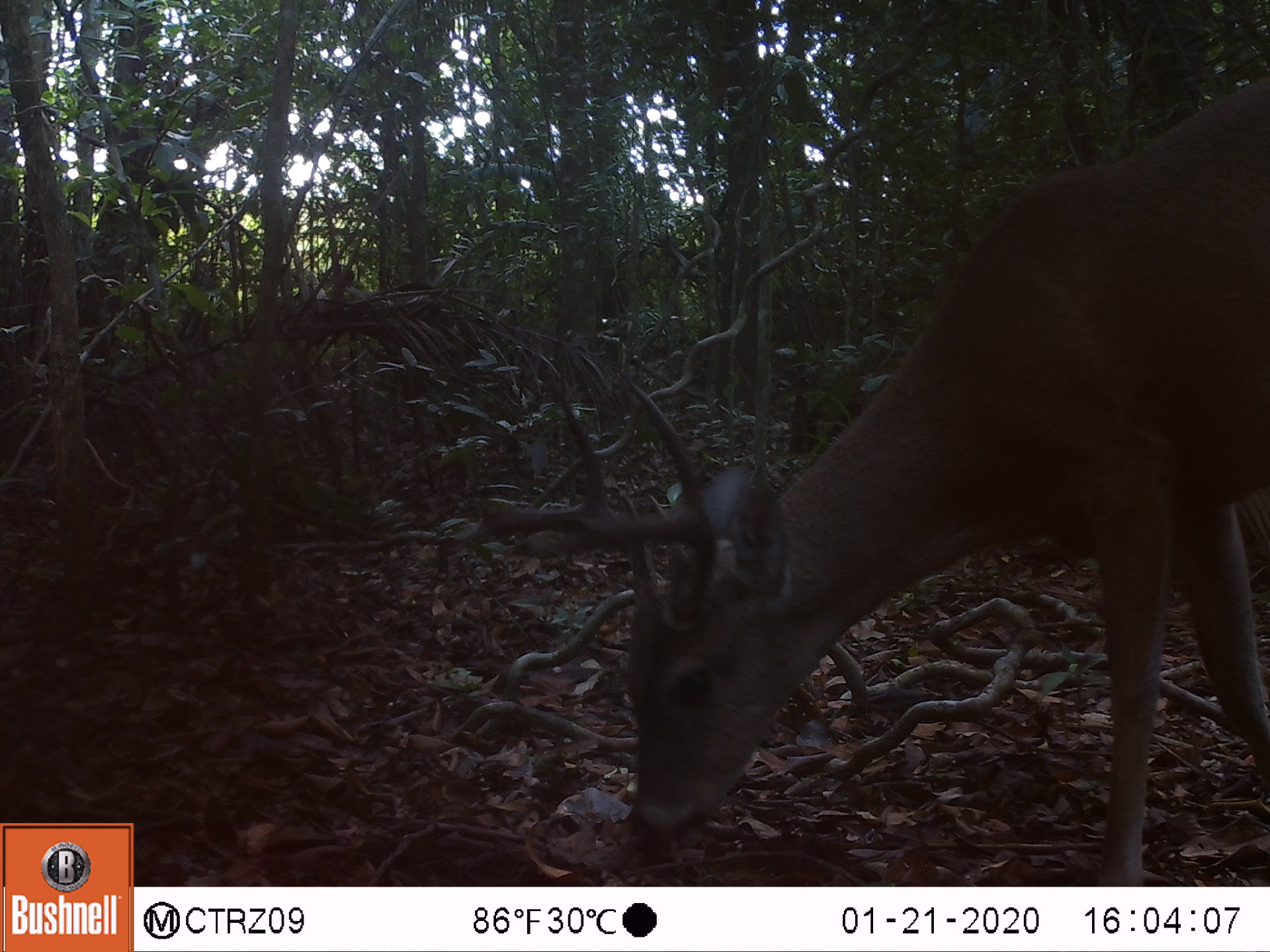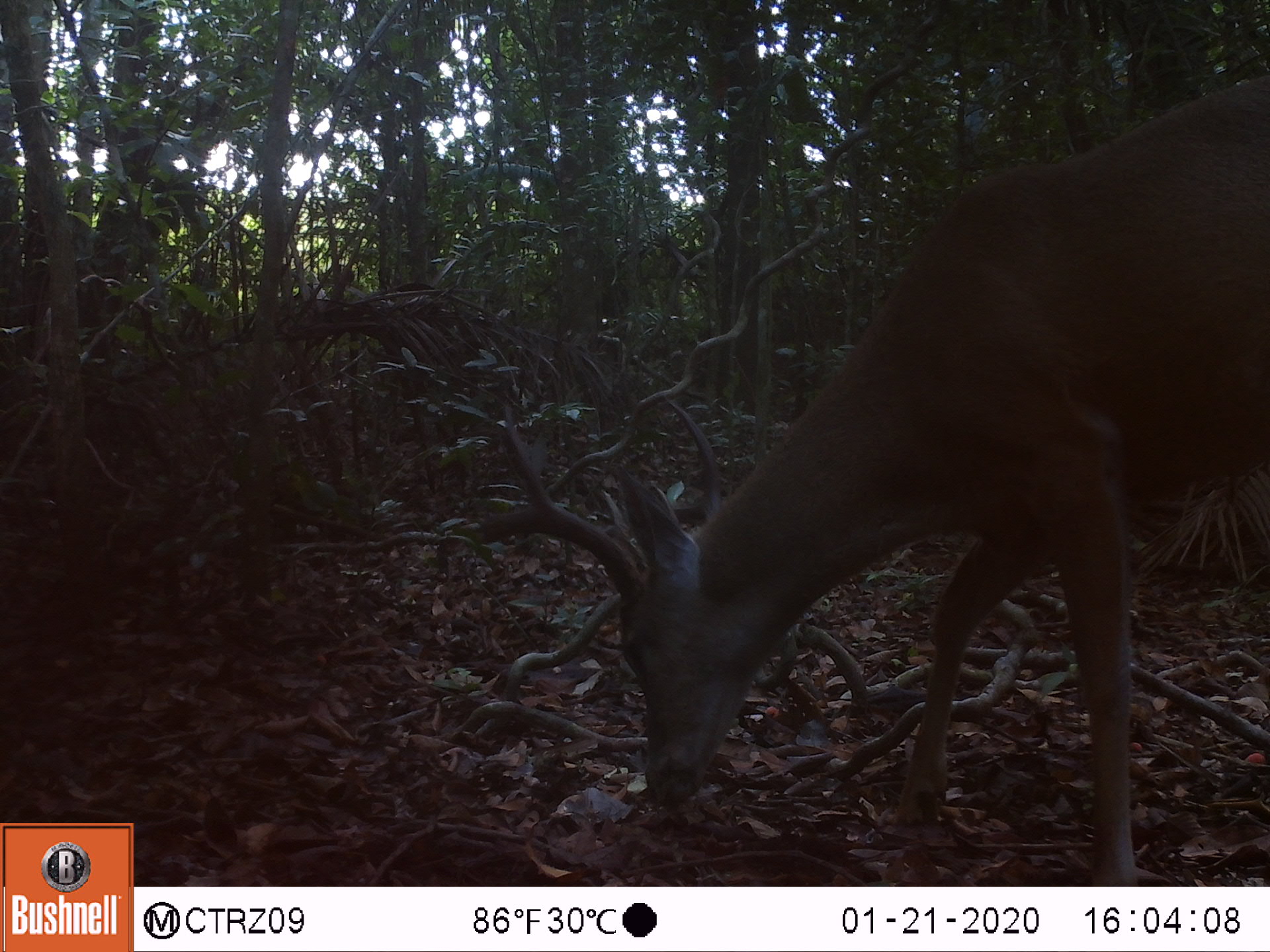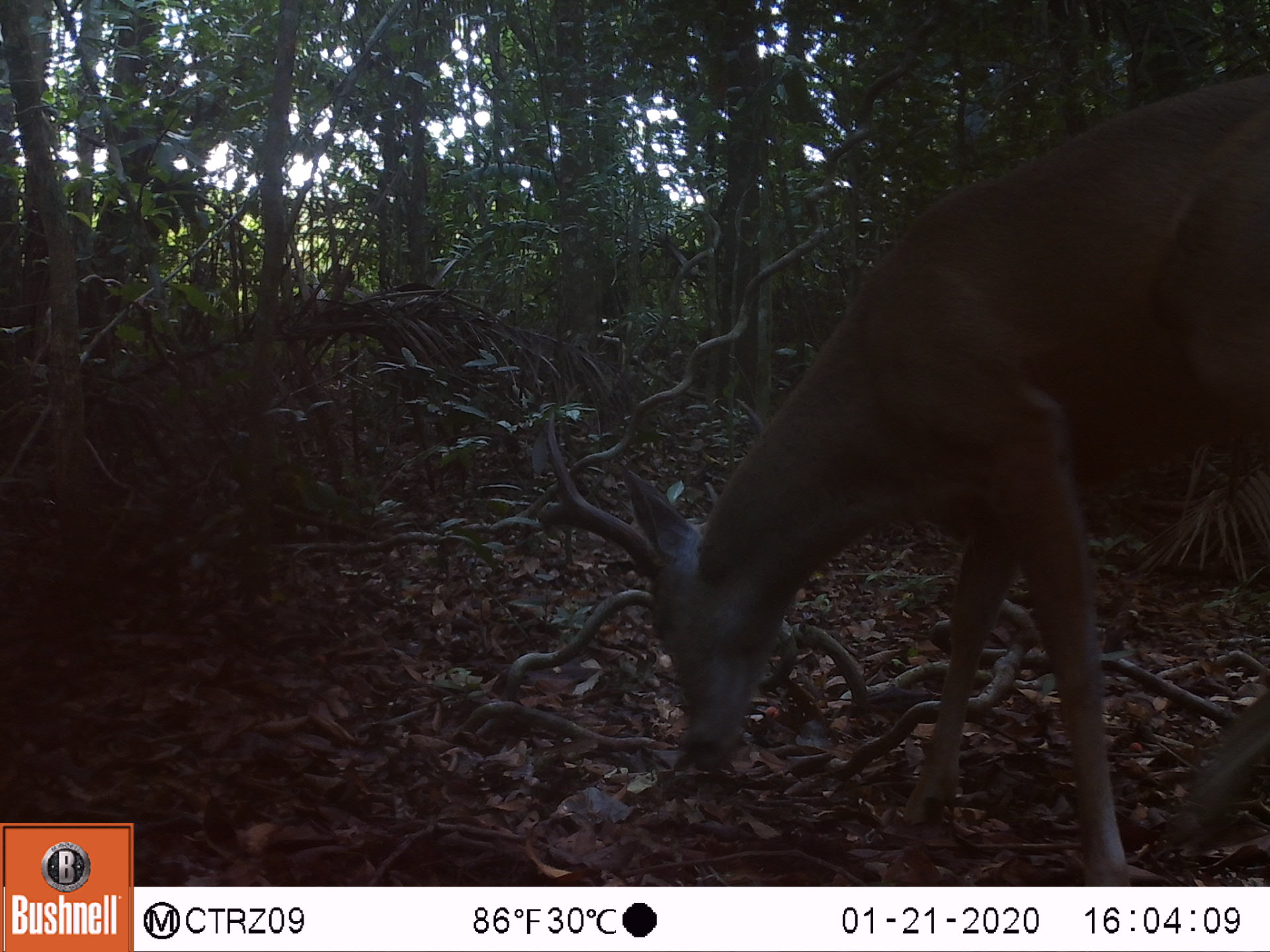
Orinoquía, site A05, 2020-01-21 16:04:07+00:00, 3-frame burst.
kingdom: Animalia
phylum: Chordata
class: Mammalia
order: Artiodactyla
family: Cervidae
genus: Odocoileus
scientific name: Odocoileus virginianus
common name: white-tailed deer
White-tailed deer (Odocoileus virginianus).